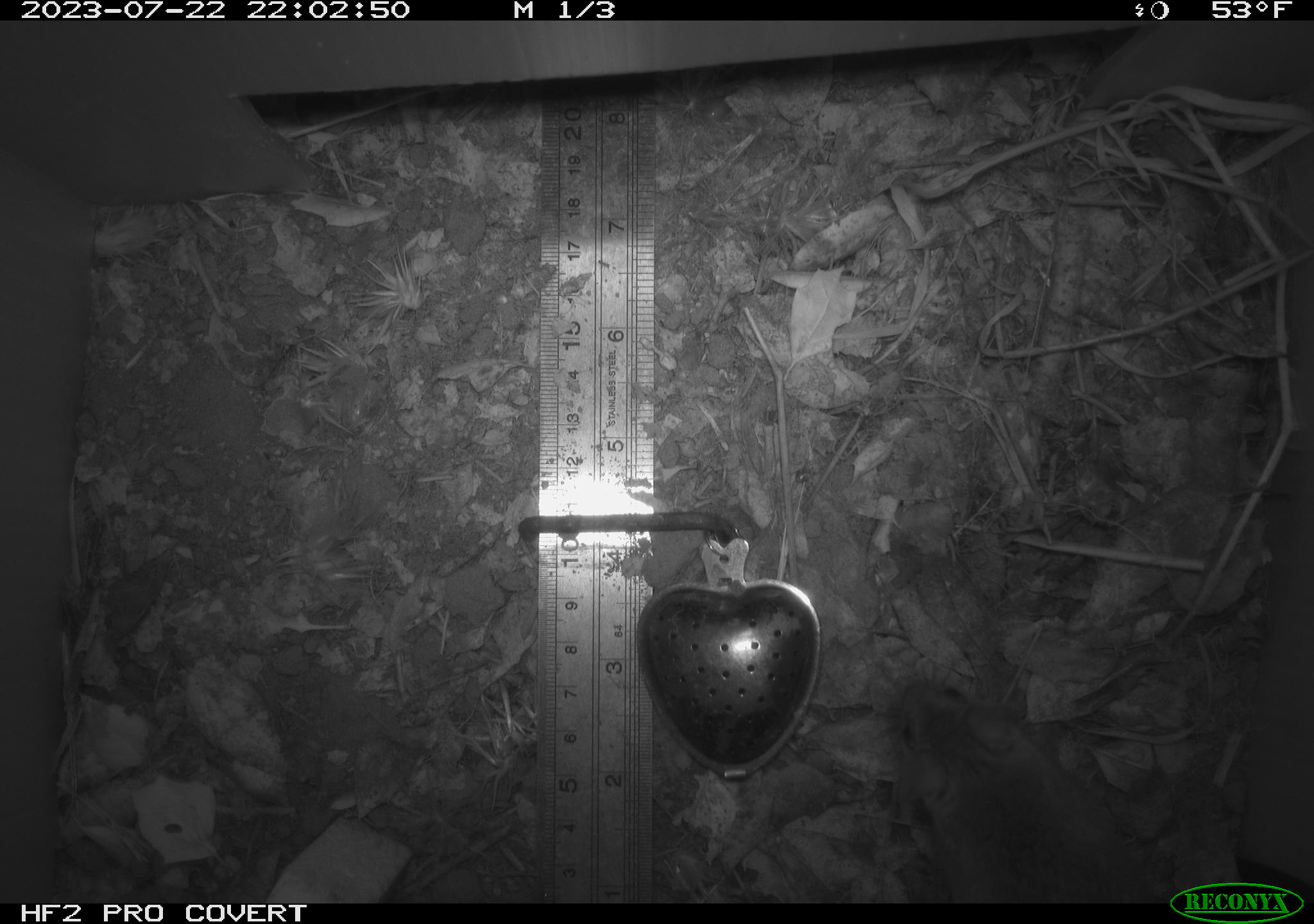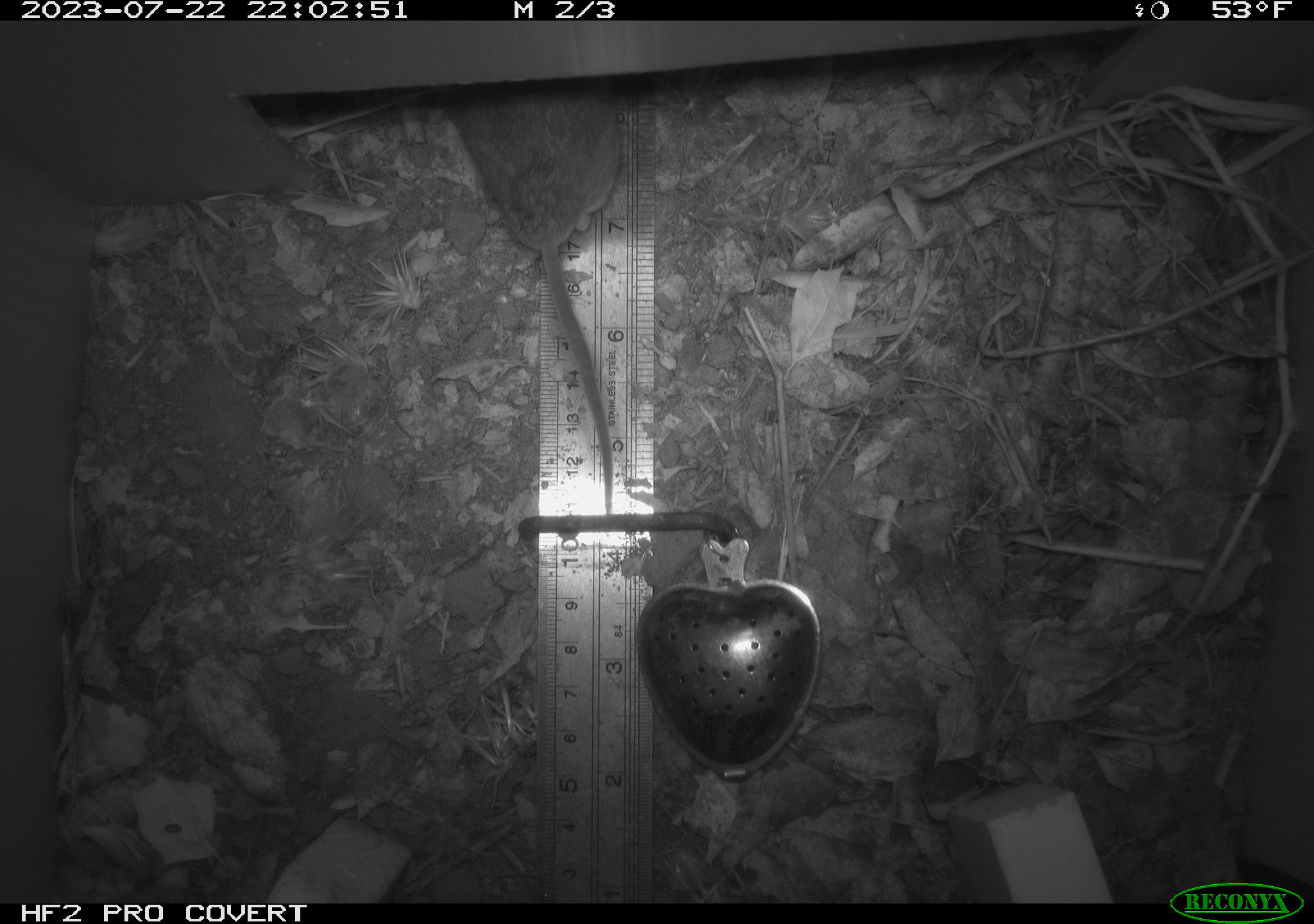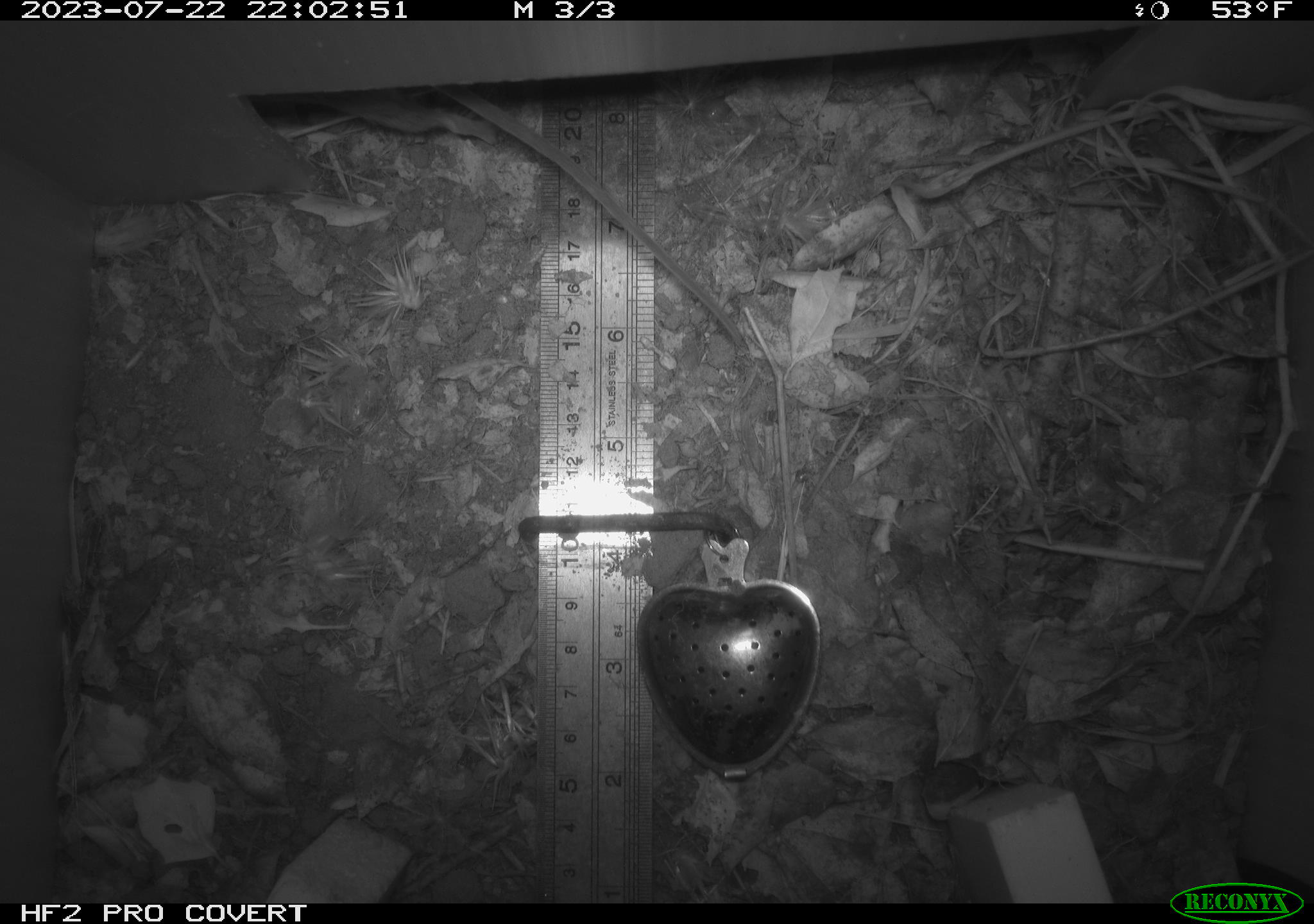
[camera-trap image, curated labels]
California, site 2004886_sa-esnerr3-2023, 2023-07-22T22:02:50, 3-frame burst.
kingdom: Animalia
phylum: Chordata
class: Mammalia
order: Rodentia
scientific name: Rodentia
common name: mouse species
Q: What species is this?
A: Mouse species (Rodentia).